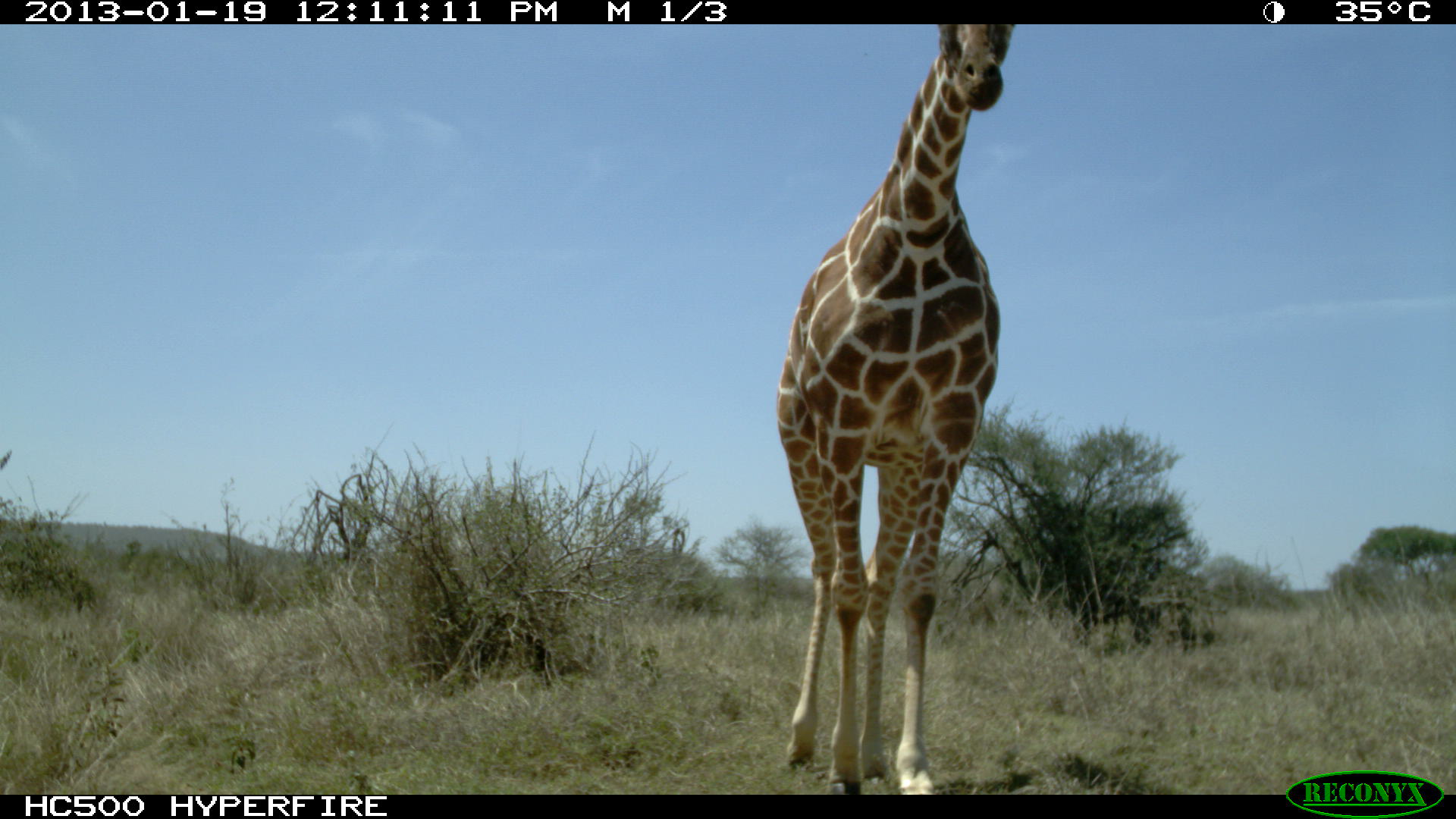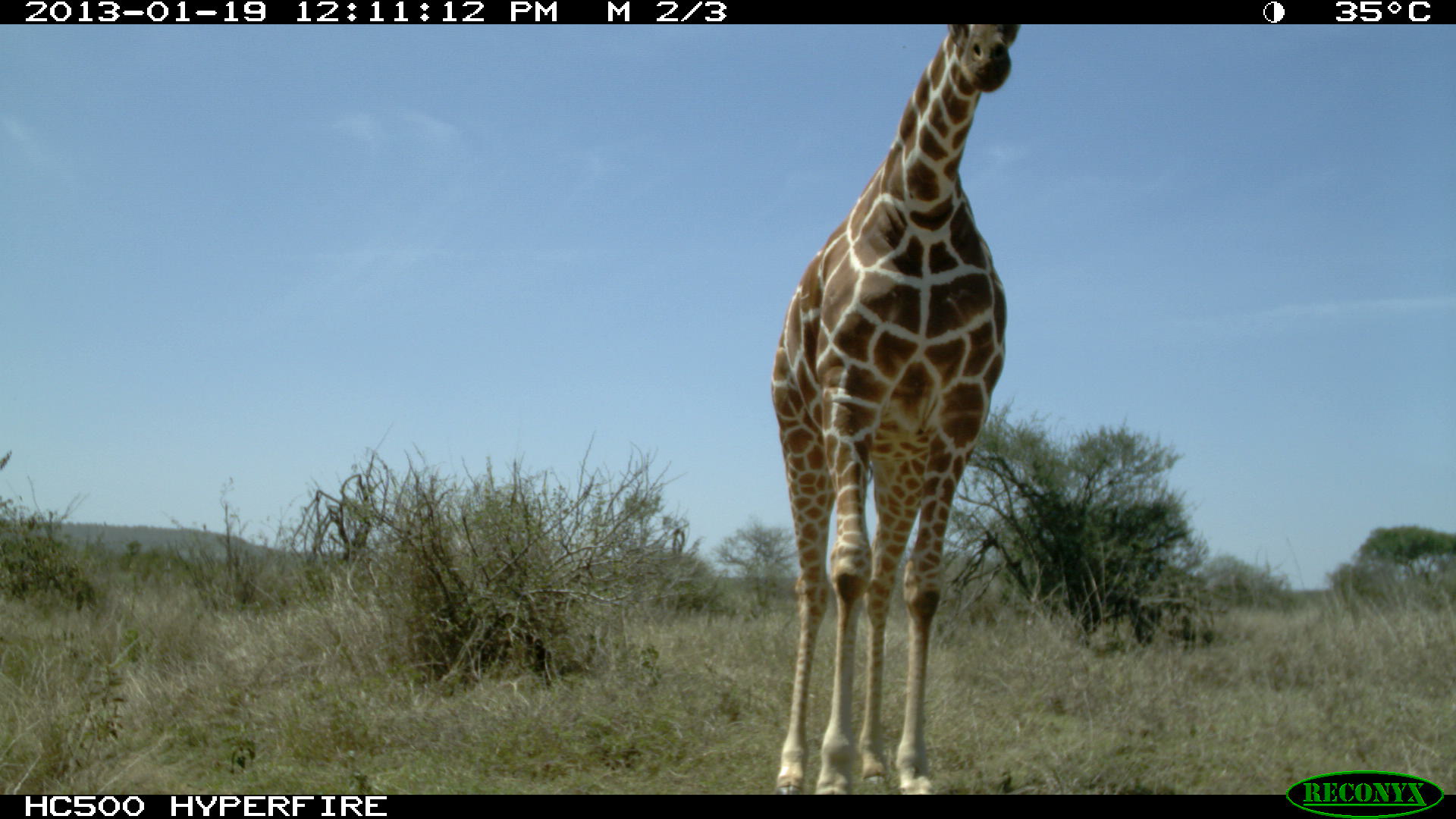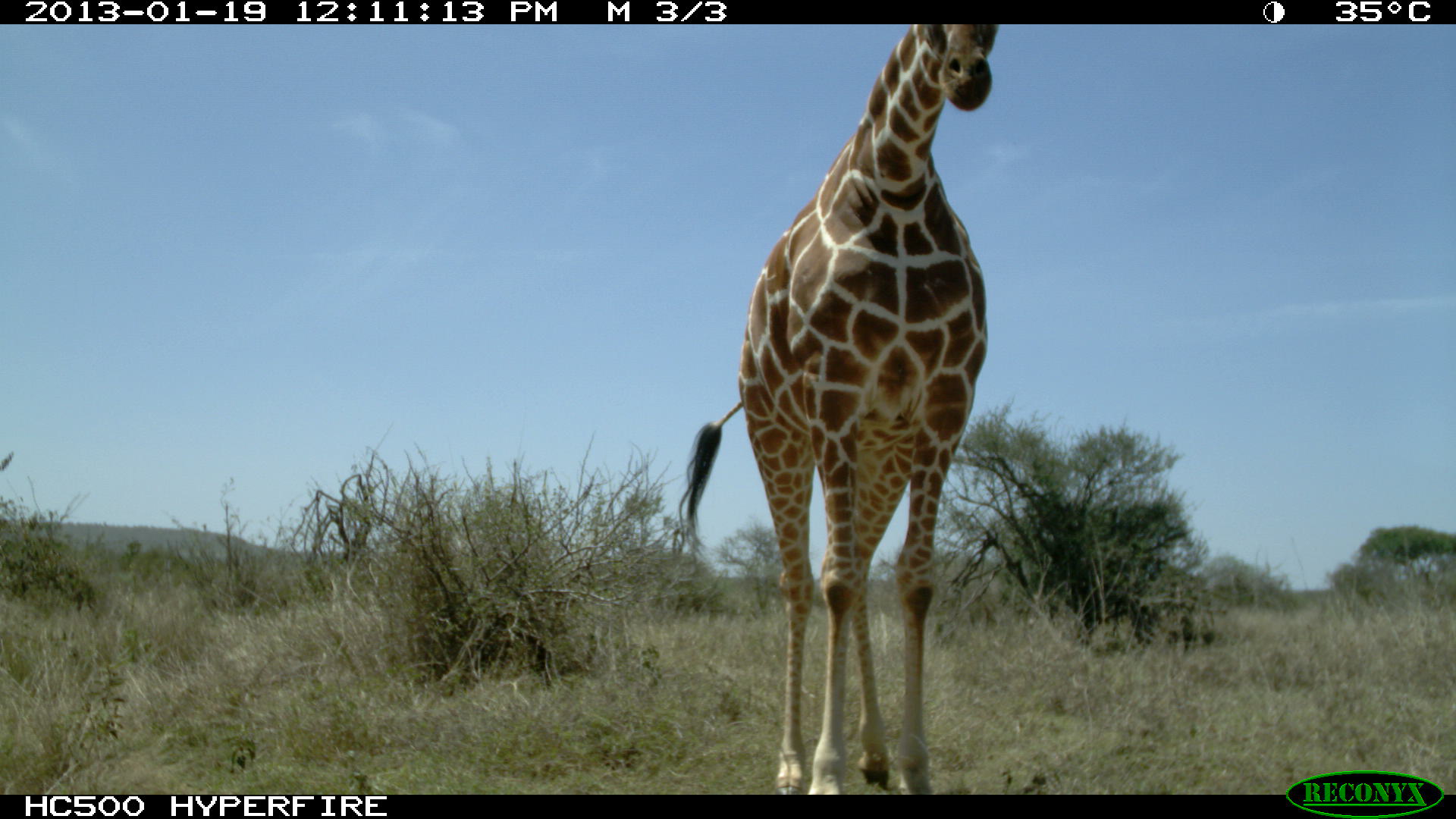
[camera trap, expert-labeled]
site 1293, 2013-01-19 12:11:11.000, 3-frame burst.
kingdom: Animalia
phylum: Chordata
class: Mammalia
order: Artiodactyla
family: Giraffidae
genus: Giraffa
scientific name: Giraffa camelopardalis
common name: giraffe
Giraffa camelopardalis (giraffe), count 1.